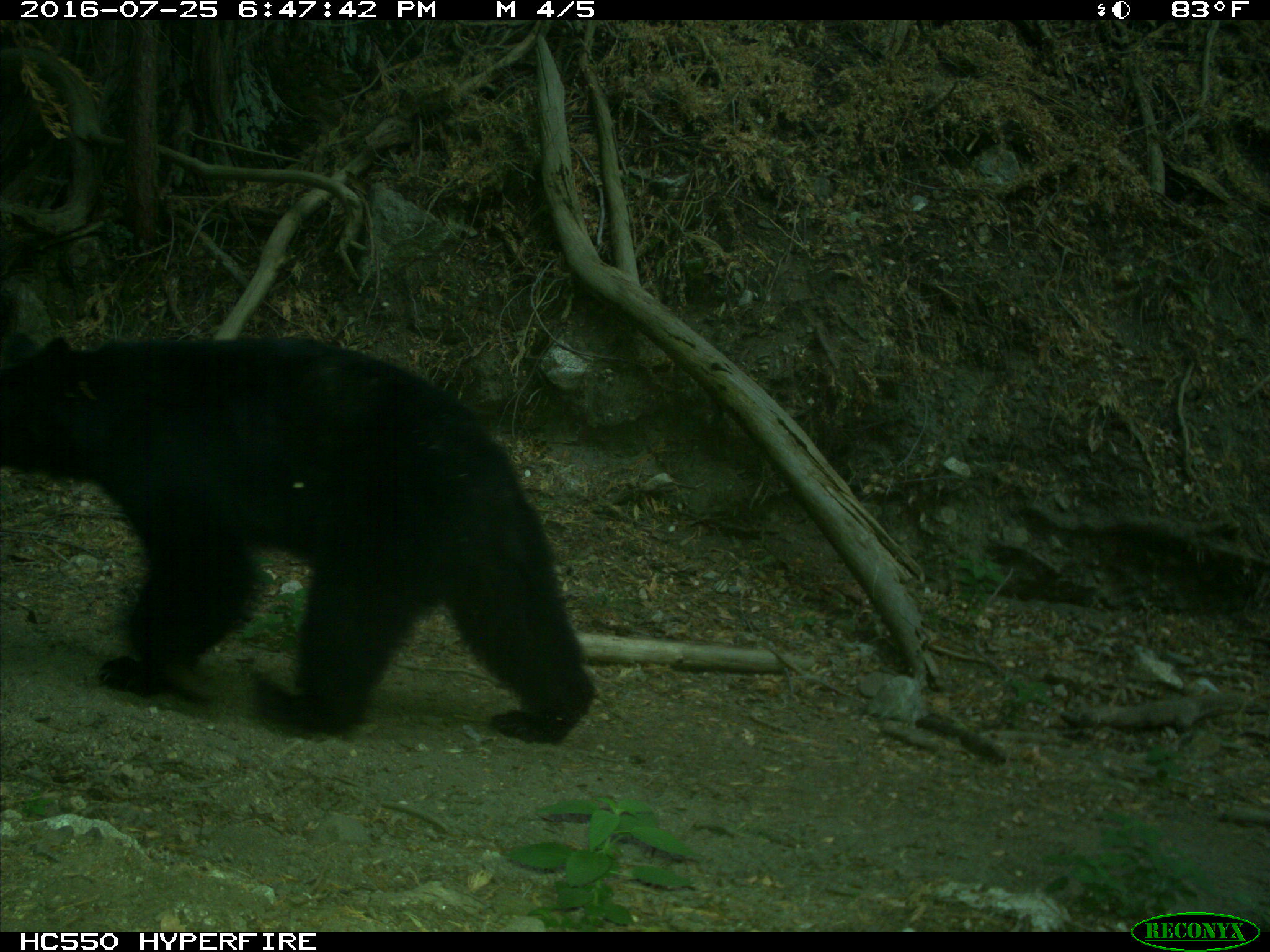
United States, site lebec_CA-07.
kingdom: Animalia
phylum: Chordata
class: Mammalia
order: Carnivora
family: Ursidae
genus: Ursus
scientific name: Ursus americanus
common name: american black bear